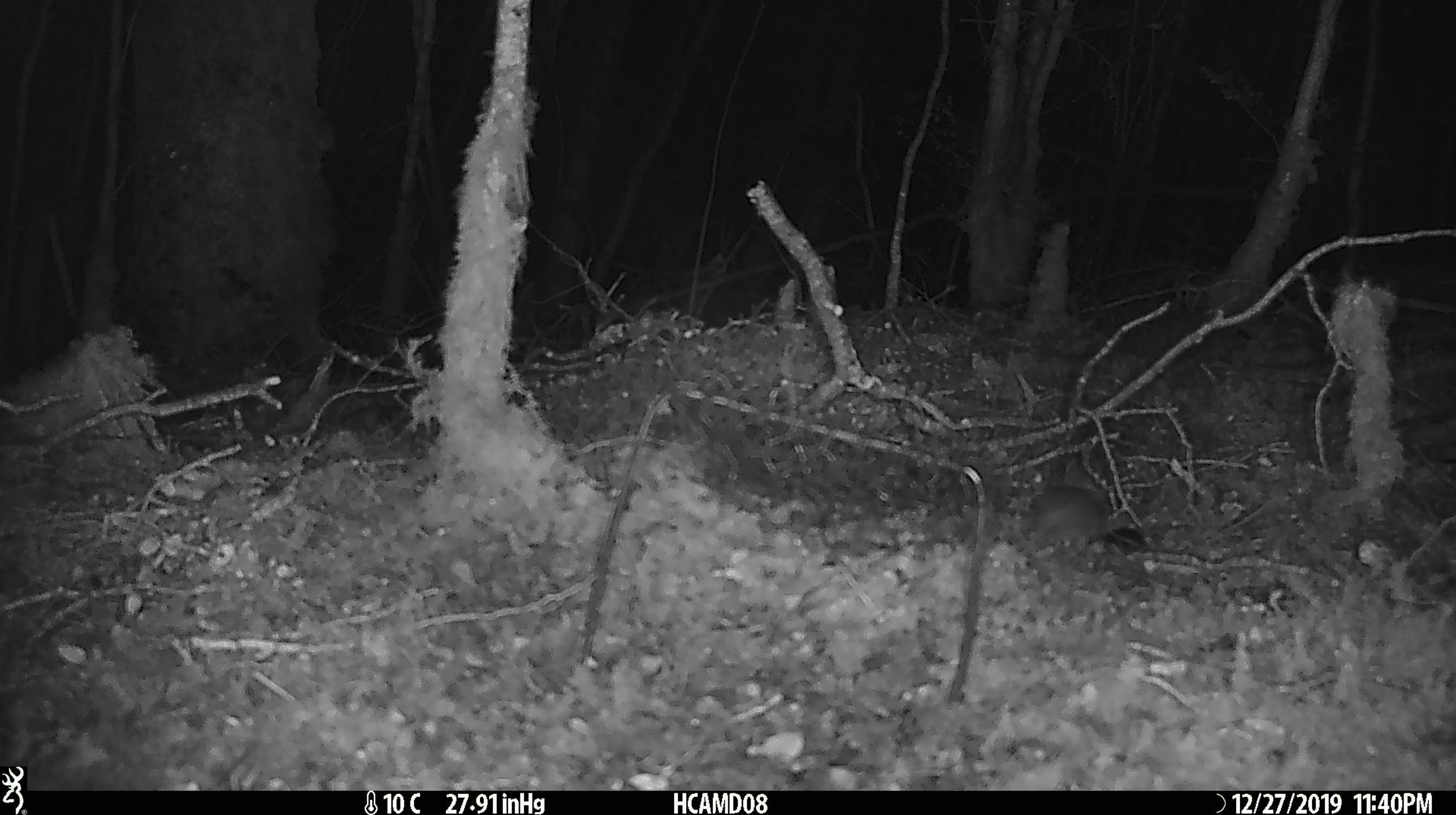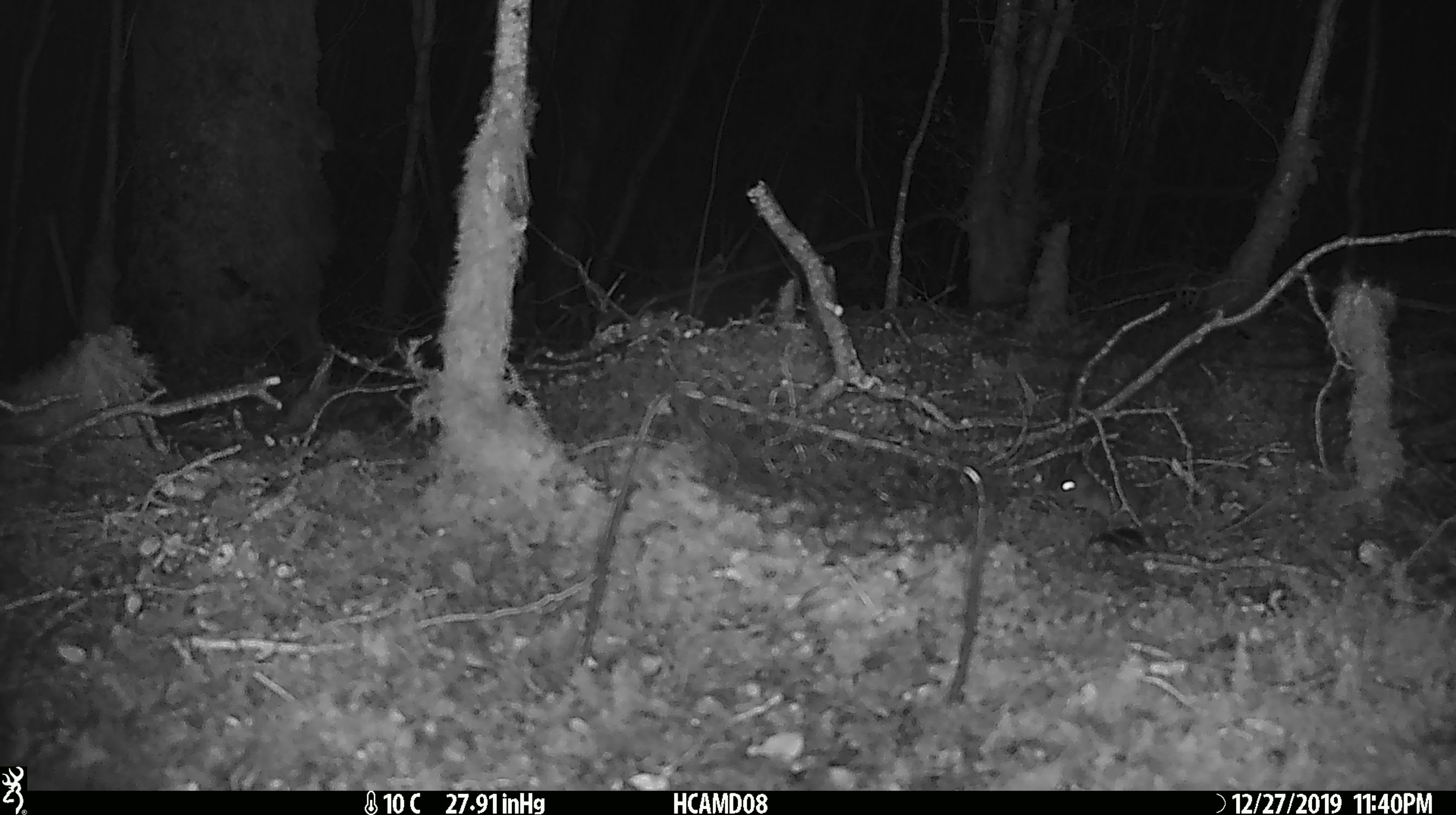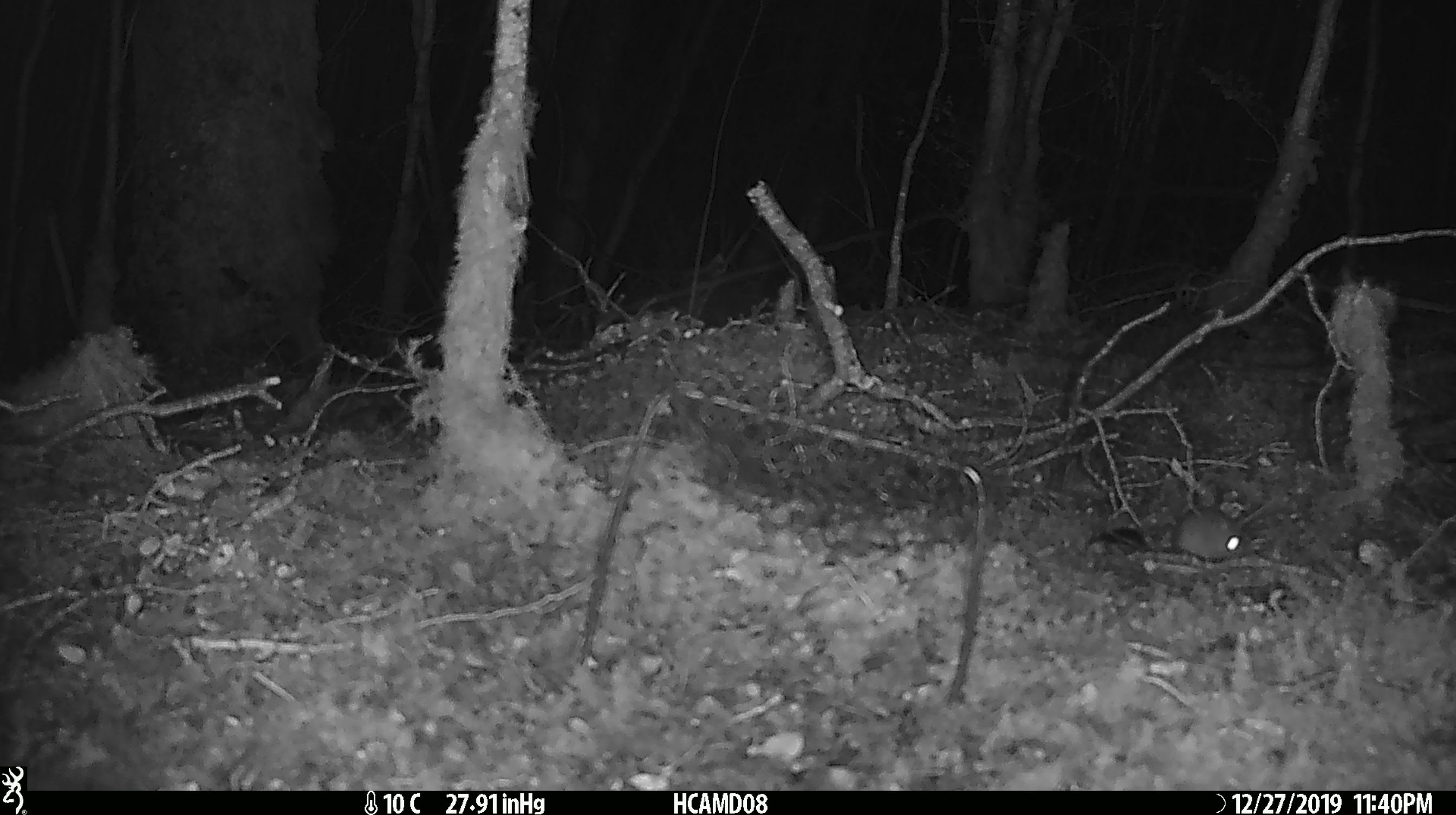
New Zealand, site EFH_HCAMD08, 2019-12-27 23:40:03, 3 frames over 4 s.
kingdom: Animalia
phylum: Chordata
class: Mammalia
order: Rodentia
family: Muridae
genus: Mus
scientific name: Mus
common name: mouse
Mouse (Mus).